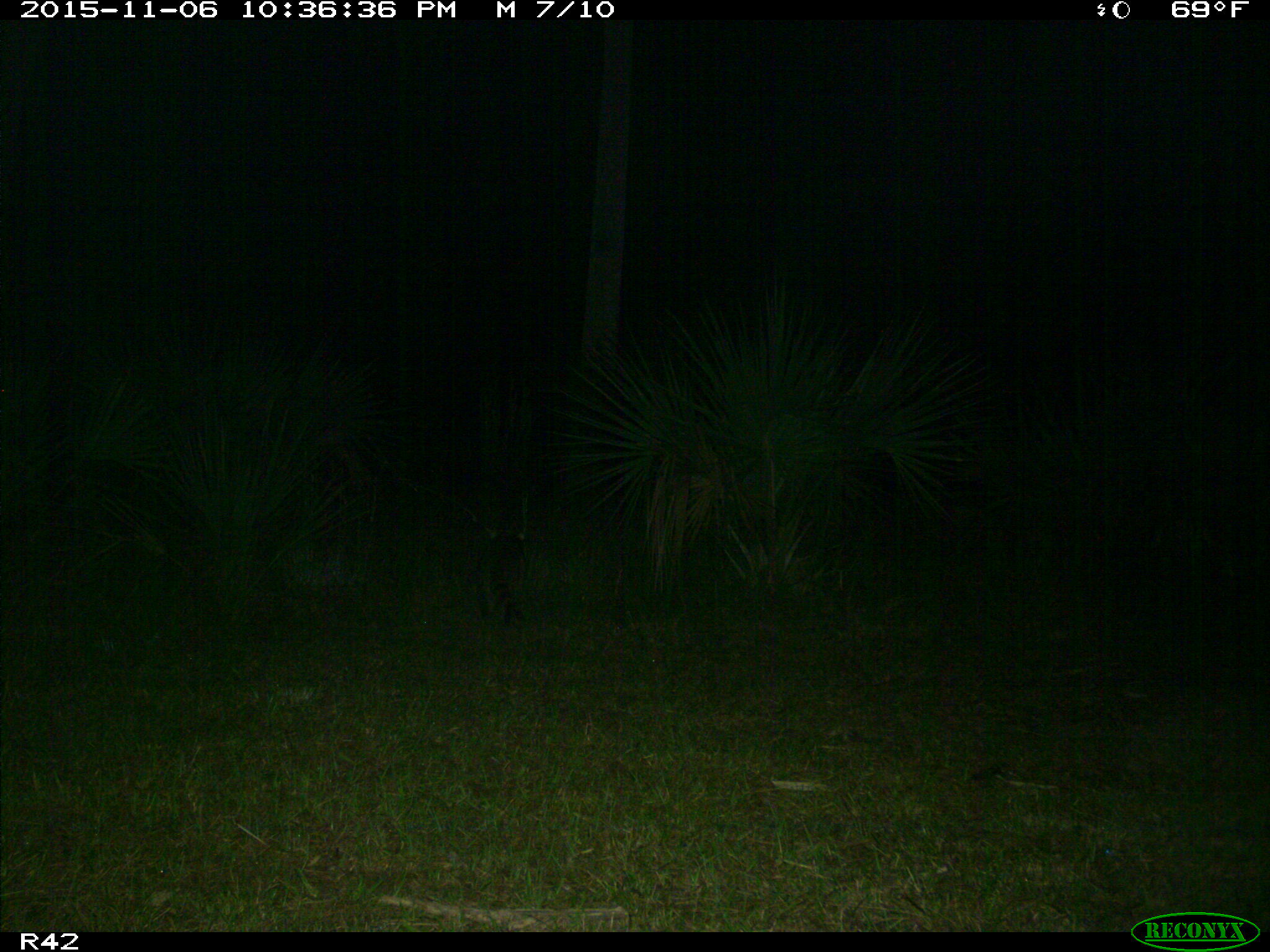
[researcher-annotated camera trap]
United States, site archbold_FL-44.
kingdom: Animalia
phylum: Chordata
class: Mammalia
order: Carnivora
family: Procyonidae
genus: Procyon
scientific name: Procyon lotor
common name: common raccoon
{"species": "Procyon lotor (common raccoon)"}